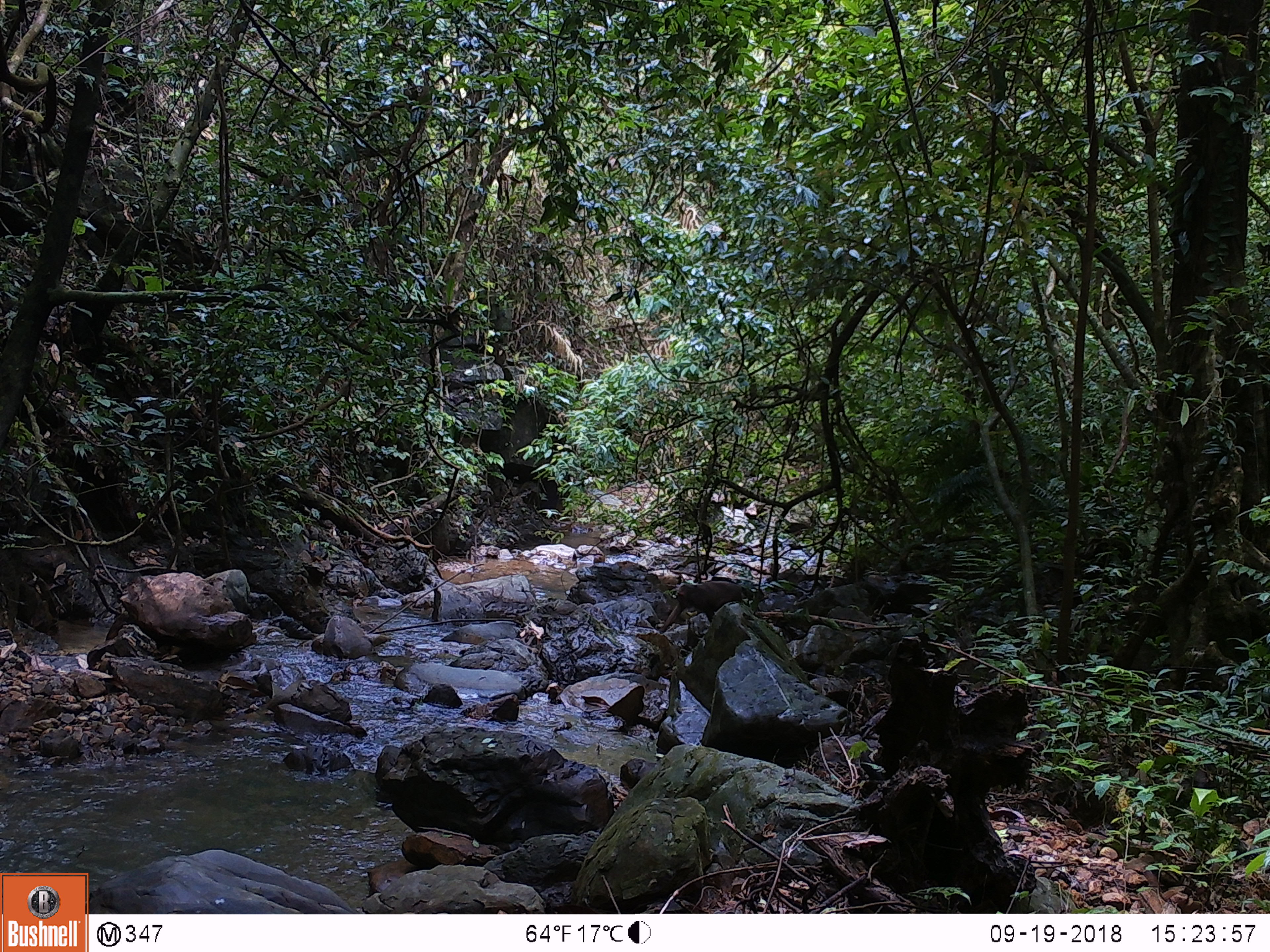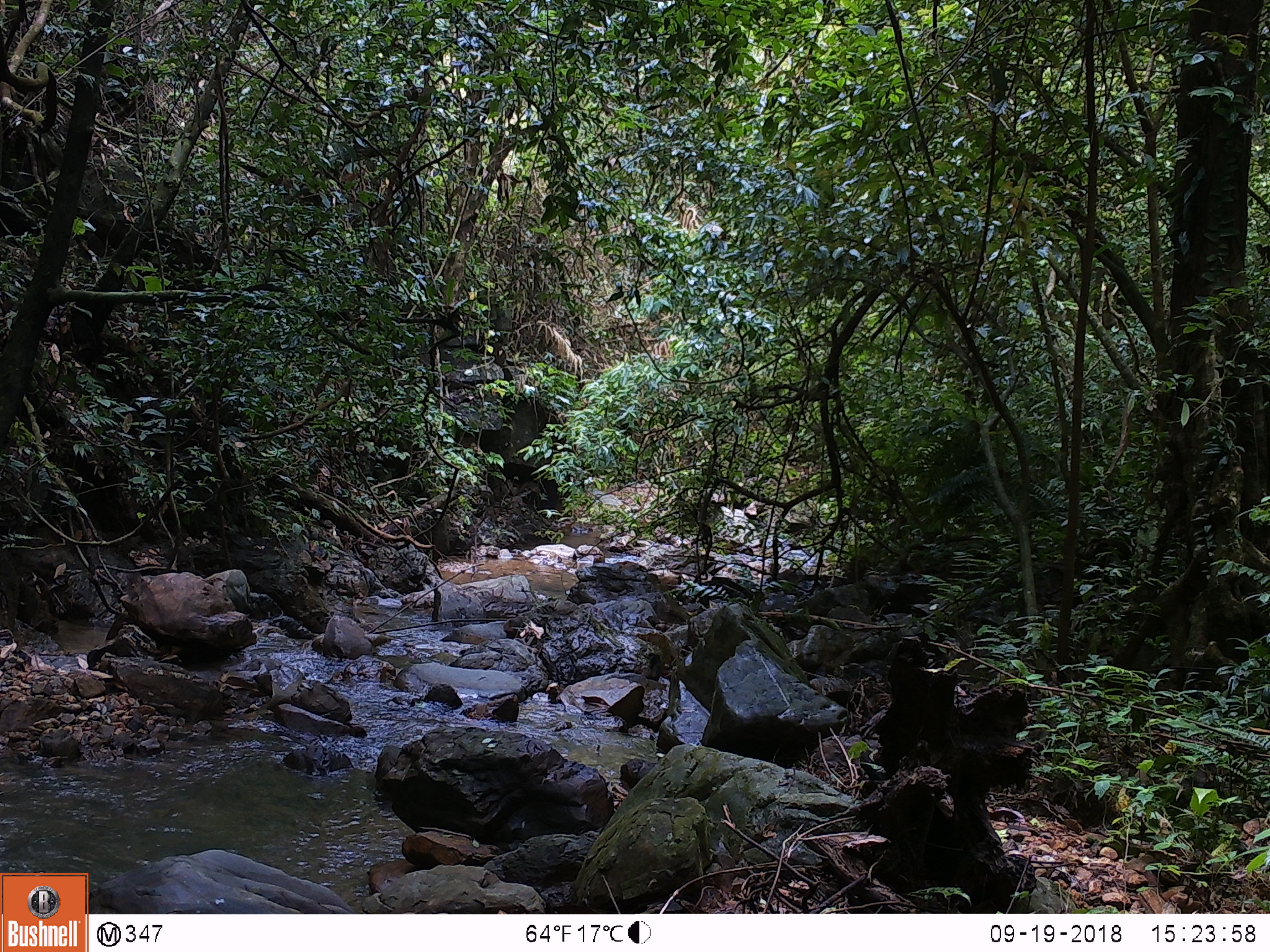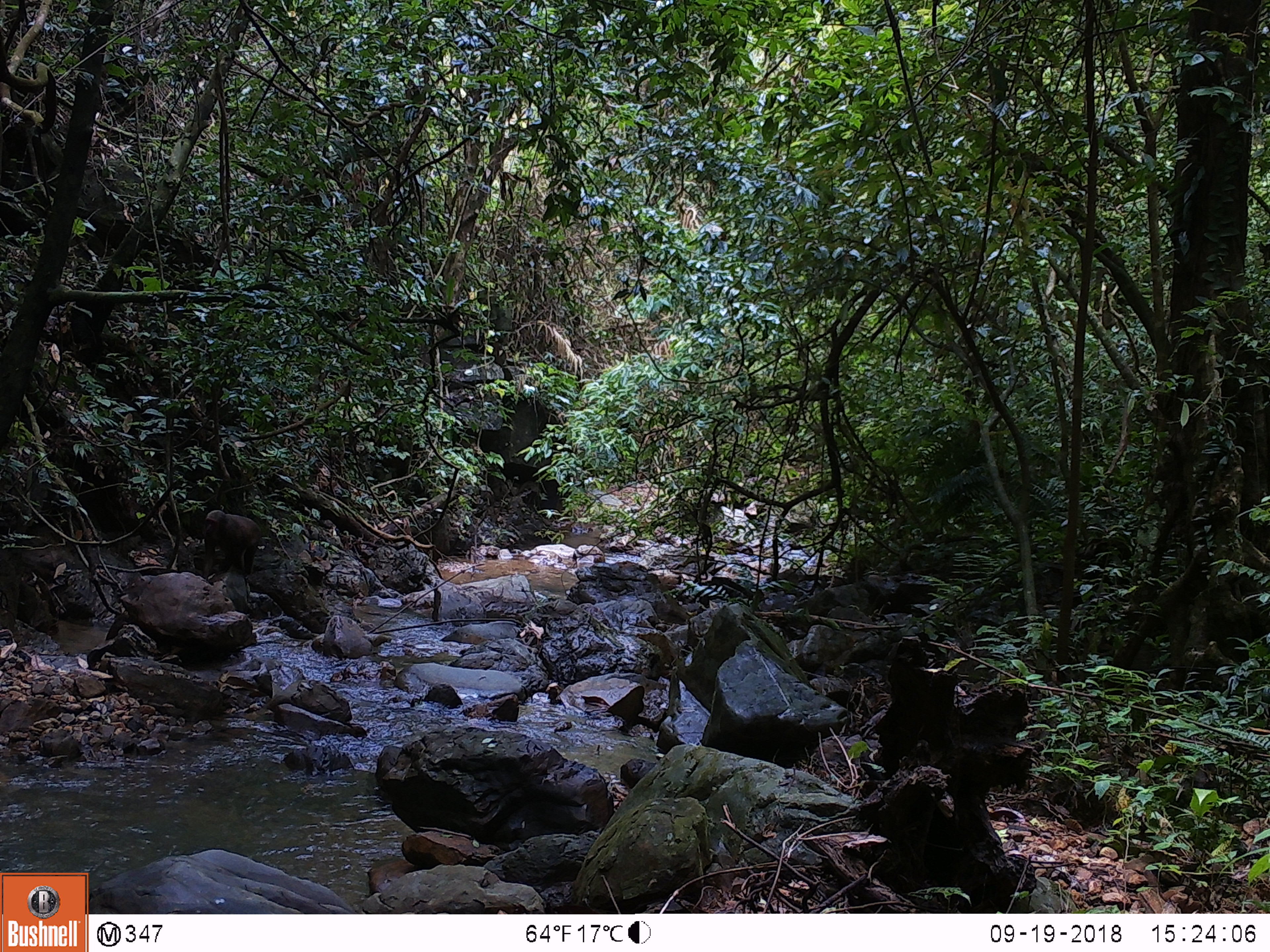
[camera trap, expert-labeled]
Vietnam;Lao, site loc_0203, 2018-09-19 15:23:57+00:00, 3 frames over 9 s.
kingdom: Animalia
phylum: Chordata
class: Mammalia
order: Primates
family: Cercopithecidae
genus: Macaca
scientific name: Macaca arctoides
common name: stump-tailed macaque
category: stump tailed macaque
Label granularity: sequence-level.